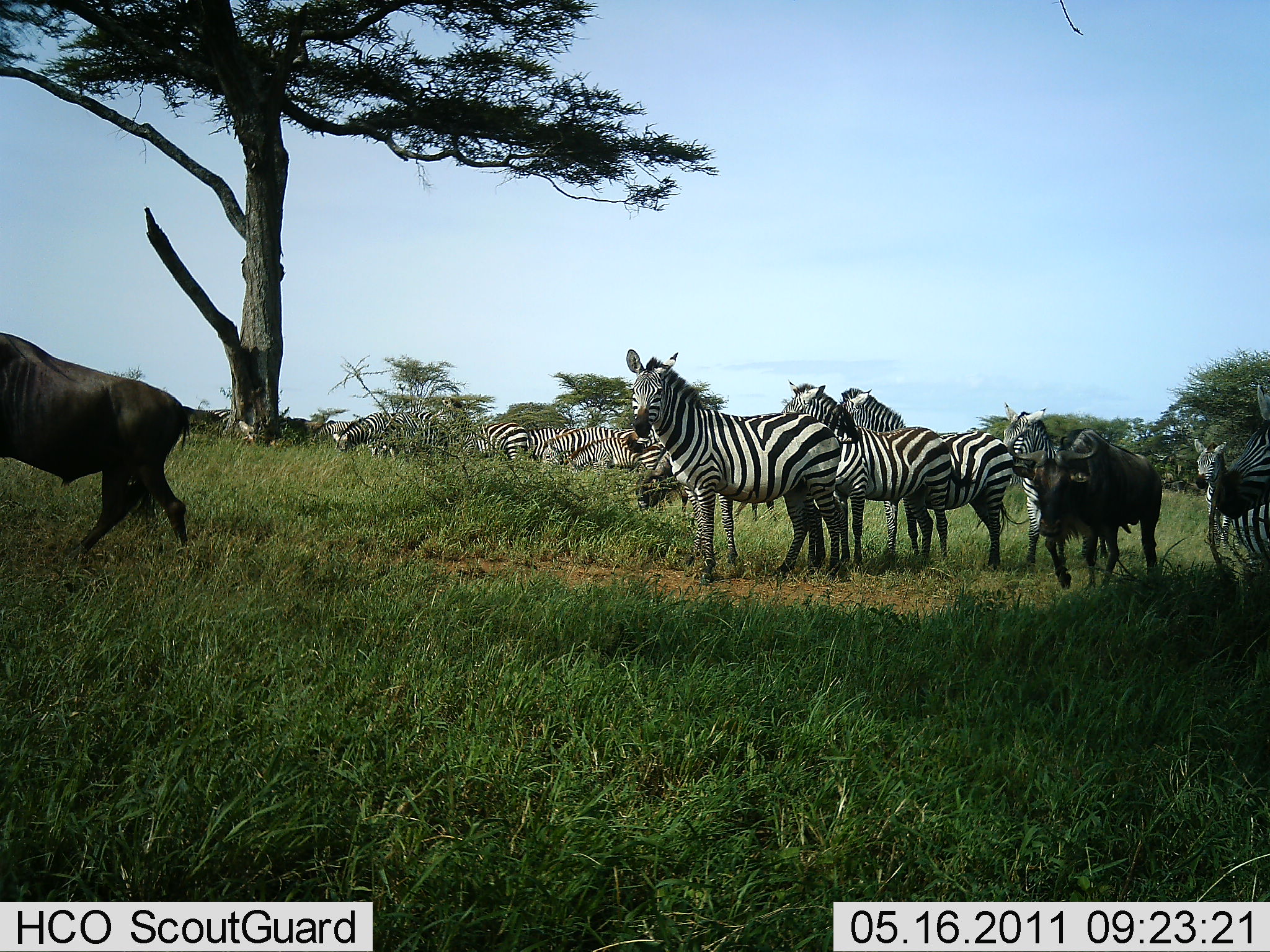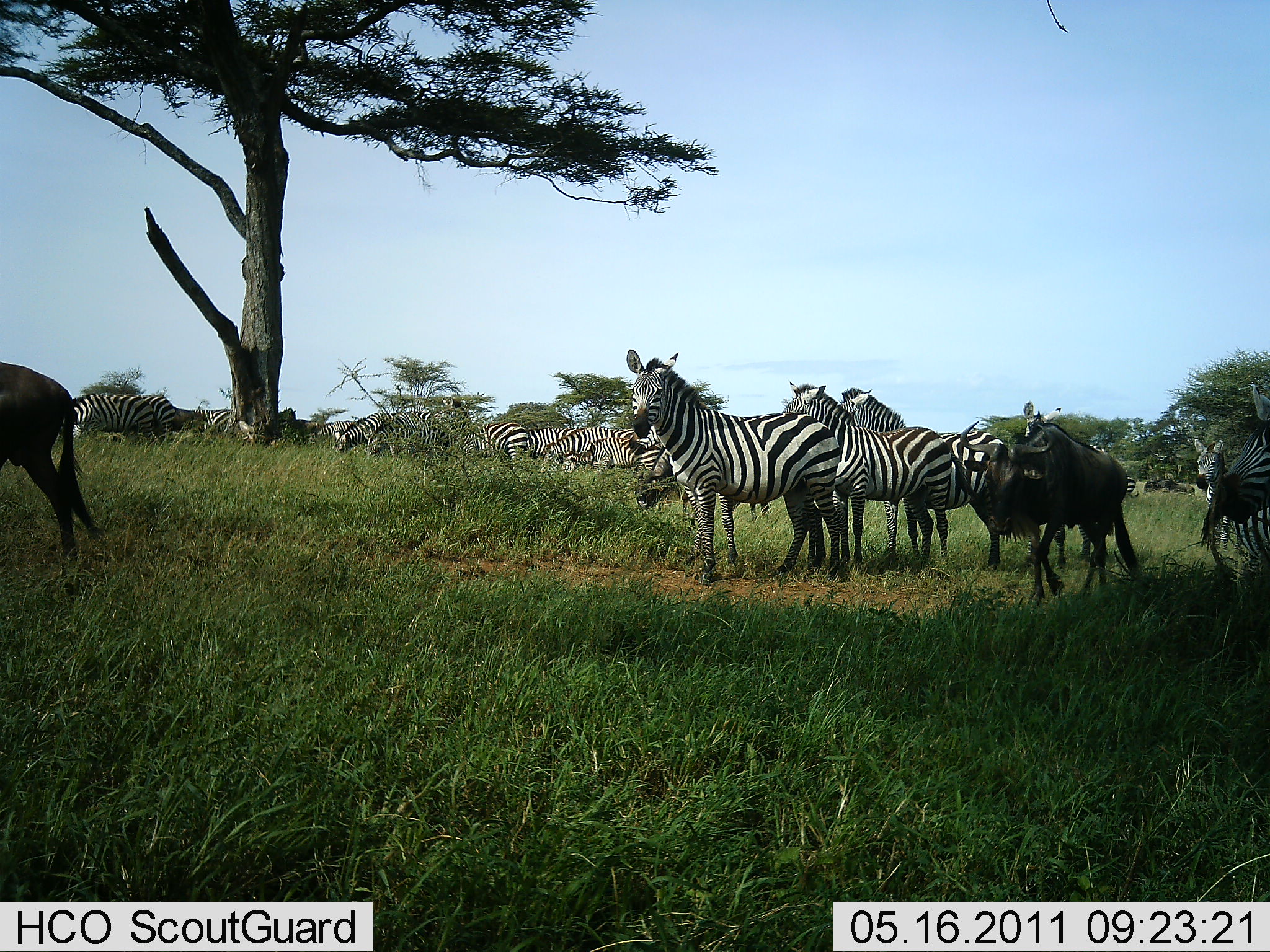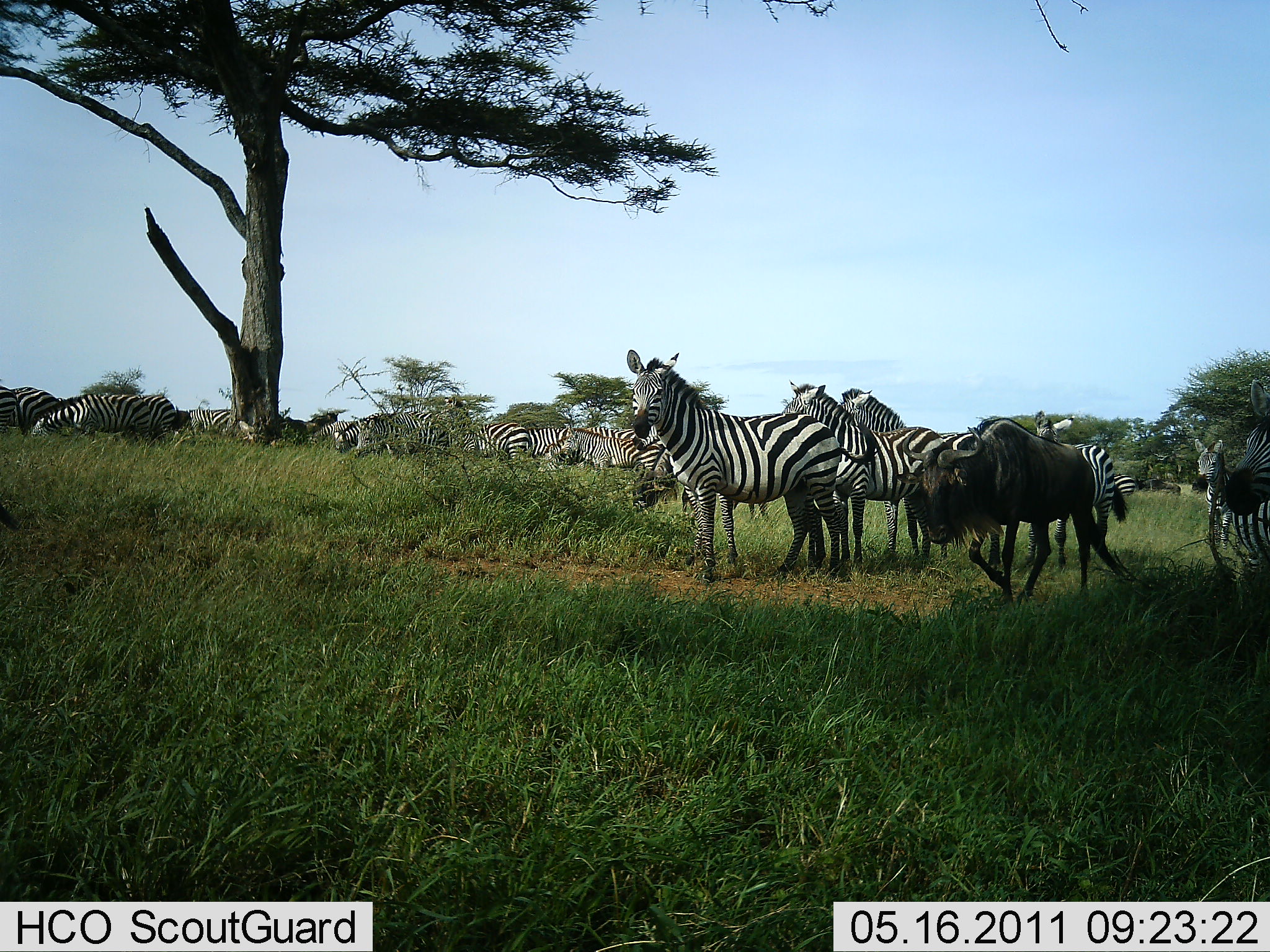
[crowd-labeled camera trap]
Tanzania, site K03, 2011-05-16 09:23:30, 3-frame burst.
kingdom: Animalia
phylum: Chordata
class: Mammalia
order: Artiodactyla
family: Bovidae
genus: Connochaetes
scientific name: Connochaetes taurinus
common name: blue wildebeest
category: wildebeest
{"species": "wildebeest (blue wildebeest) (Connochaetes taurinus)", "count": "2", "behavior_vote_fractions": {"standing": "10%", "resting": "0%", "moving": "100%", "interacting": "0%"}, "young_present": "10%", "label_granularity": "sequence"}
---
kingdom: Animalia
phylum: Chordata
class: Mammalia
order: Perissodactyla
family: Equidae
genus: Equus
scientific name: Equus quagga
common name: plains zebra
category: zebra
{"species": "zebra (plains zebra) (Equus quagga)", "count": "11-50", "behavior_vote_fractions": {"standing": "83%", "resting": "0%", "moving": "33%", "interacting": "8%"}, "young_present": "8%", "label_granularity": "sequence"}